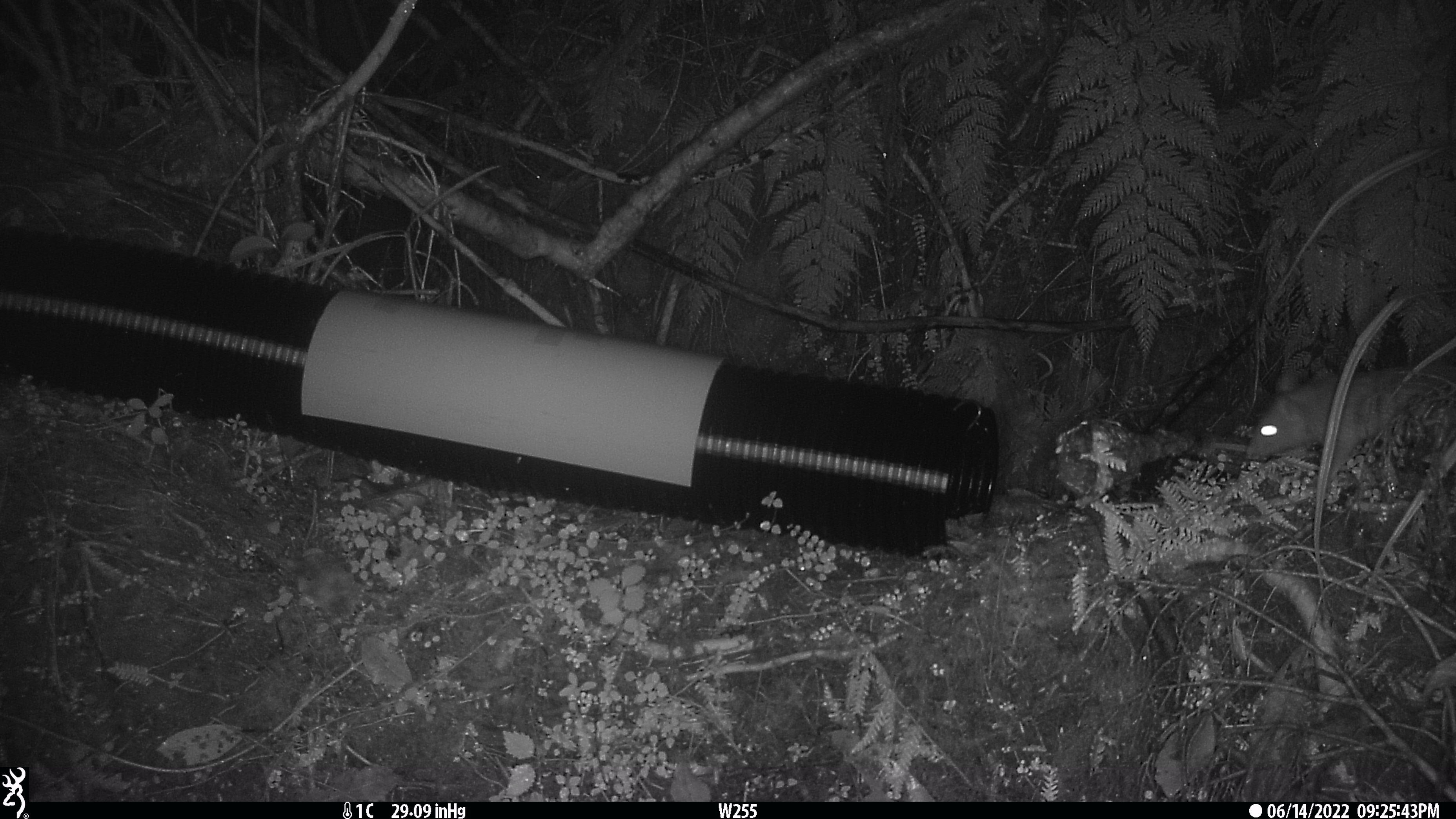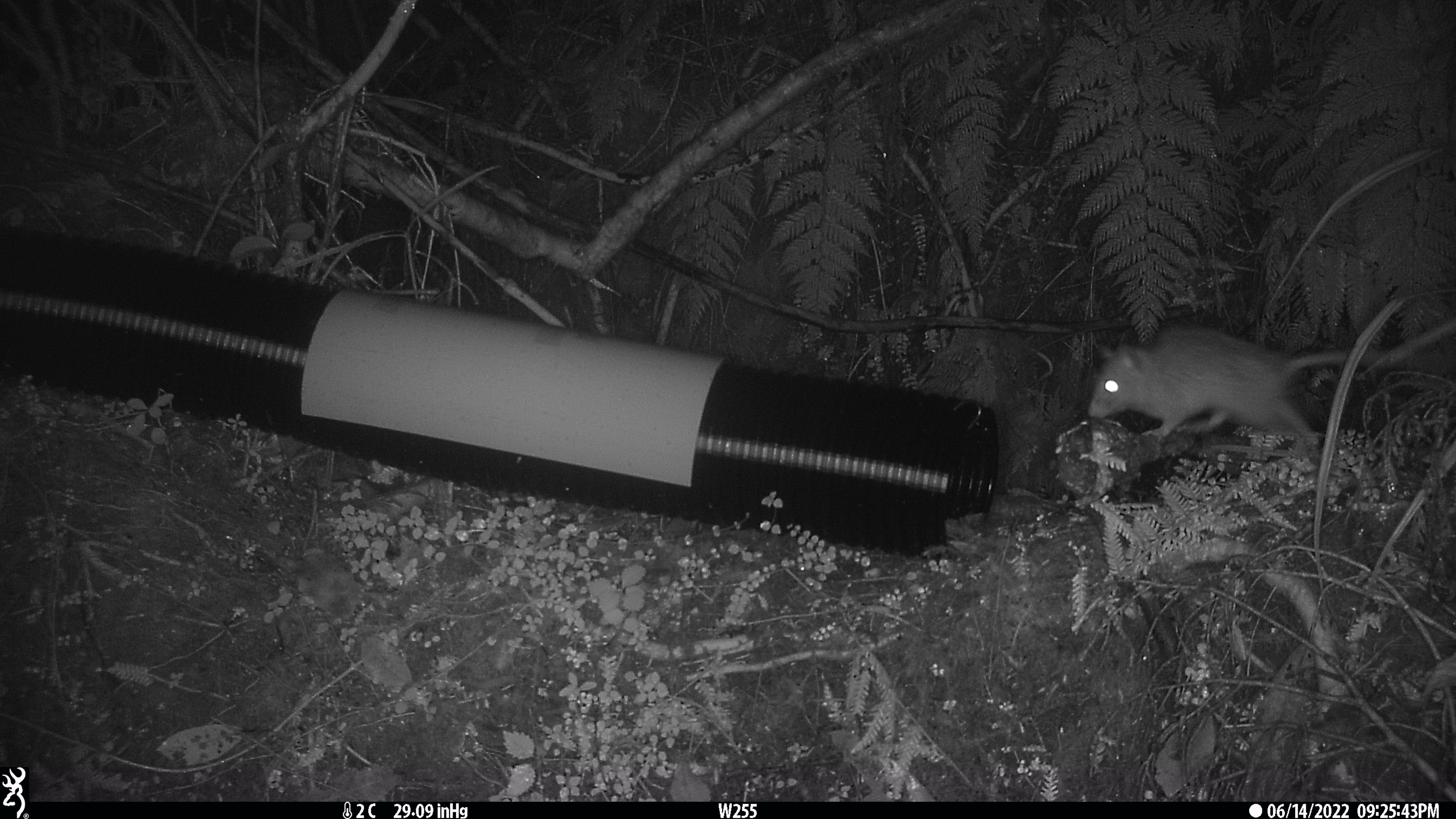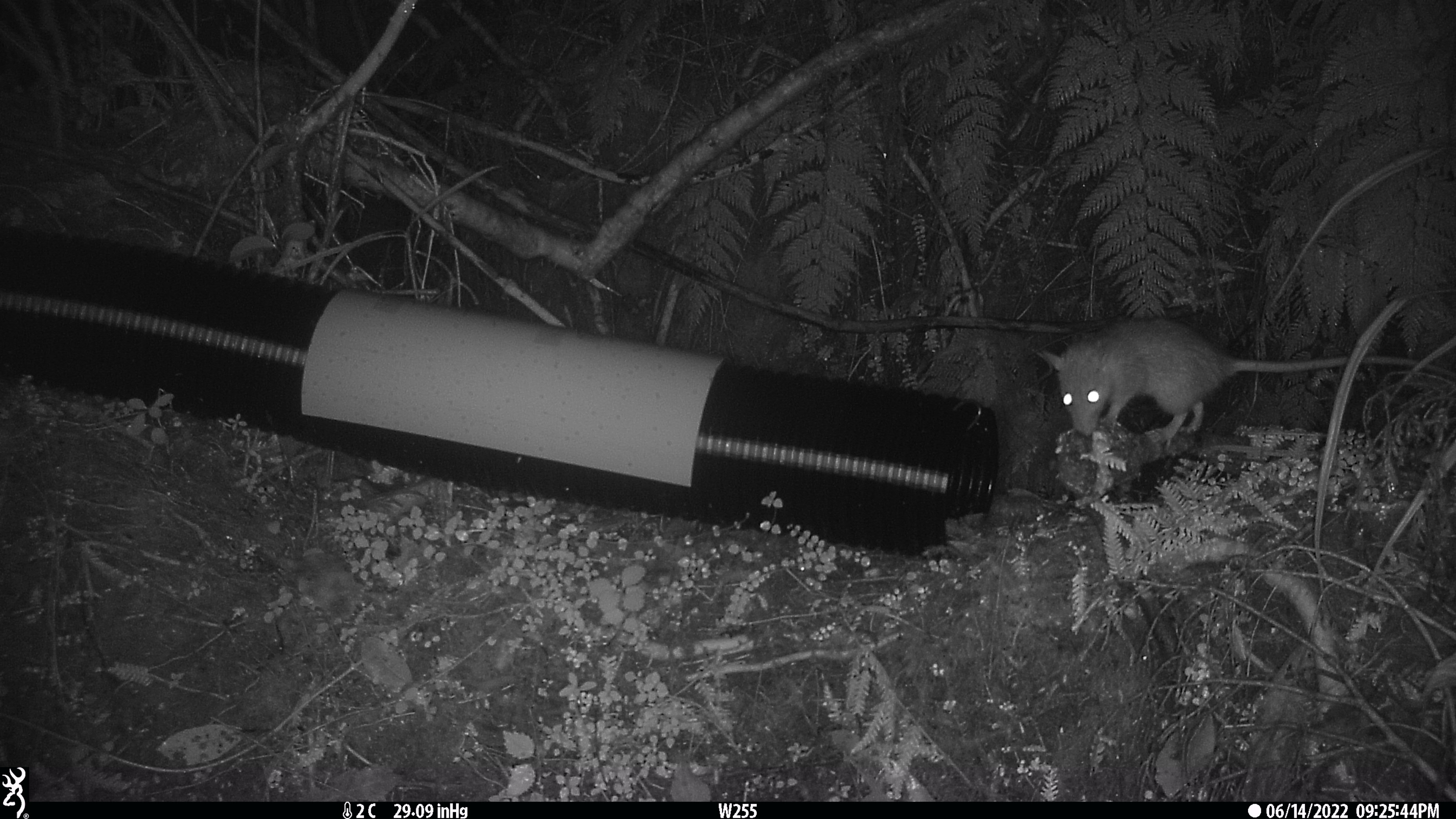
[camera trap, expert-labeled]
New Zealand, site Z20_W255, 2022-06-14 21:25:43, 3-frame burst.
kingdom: Animalia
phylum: Chordata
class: Mammalia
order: Rodentia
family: Muridae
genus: Rattus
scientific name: Rattus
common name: rat